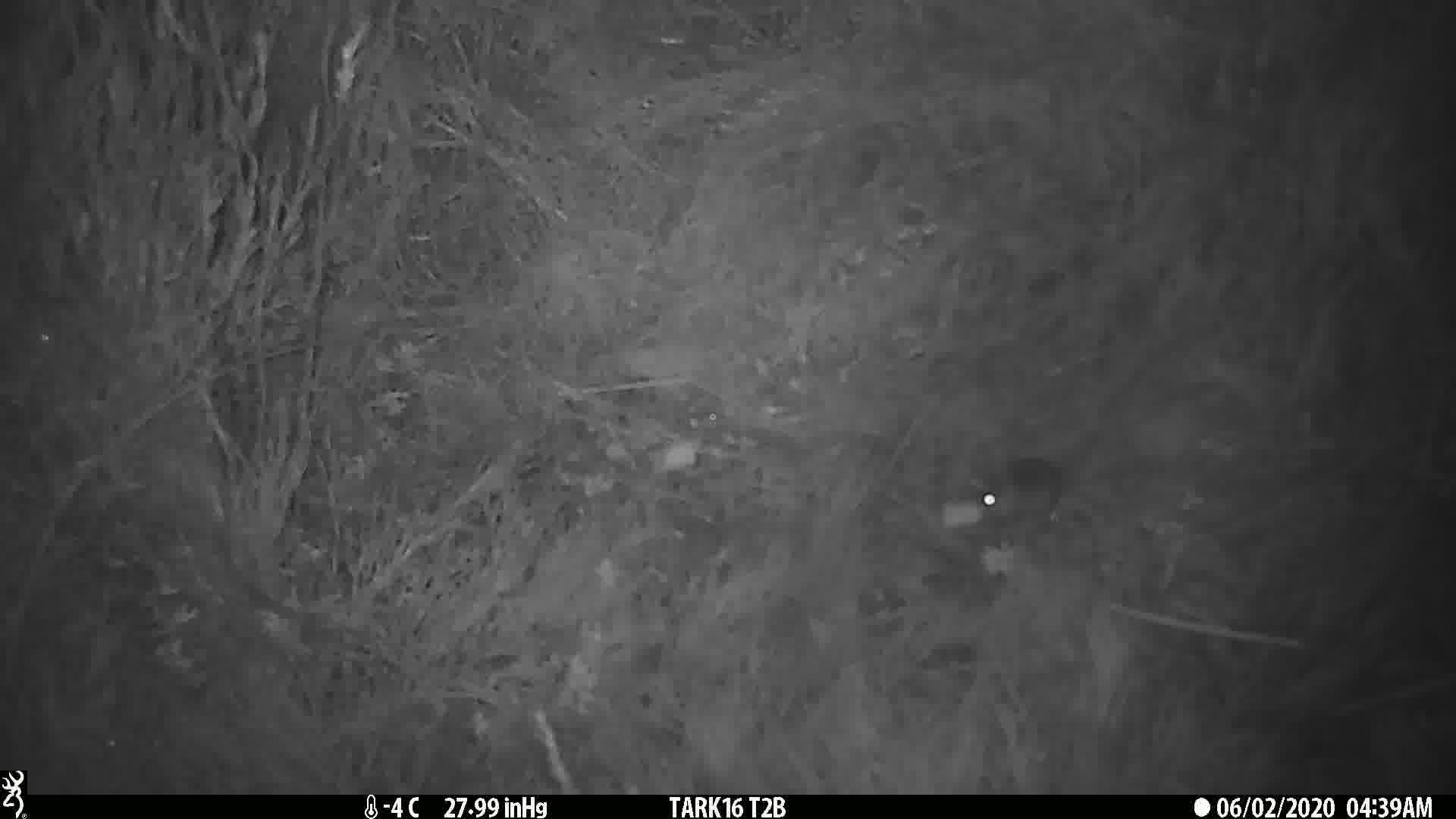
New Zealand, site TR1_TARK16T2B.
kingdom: Animalia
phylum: Chordata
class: Mammalia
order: Rodentia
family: Muridae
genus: Mus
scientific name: Mus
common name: mouse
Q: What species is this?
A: Mouse (Mus).